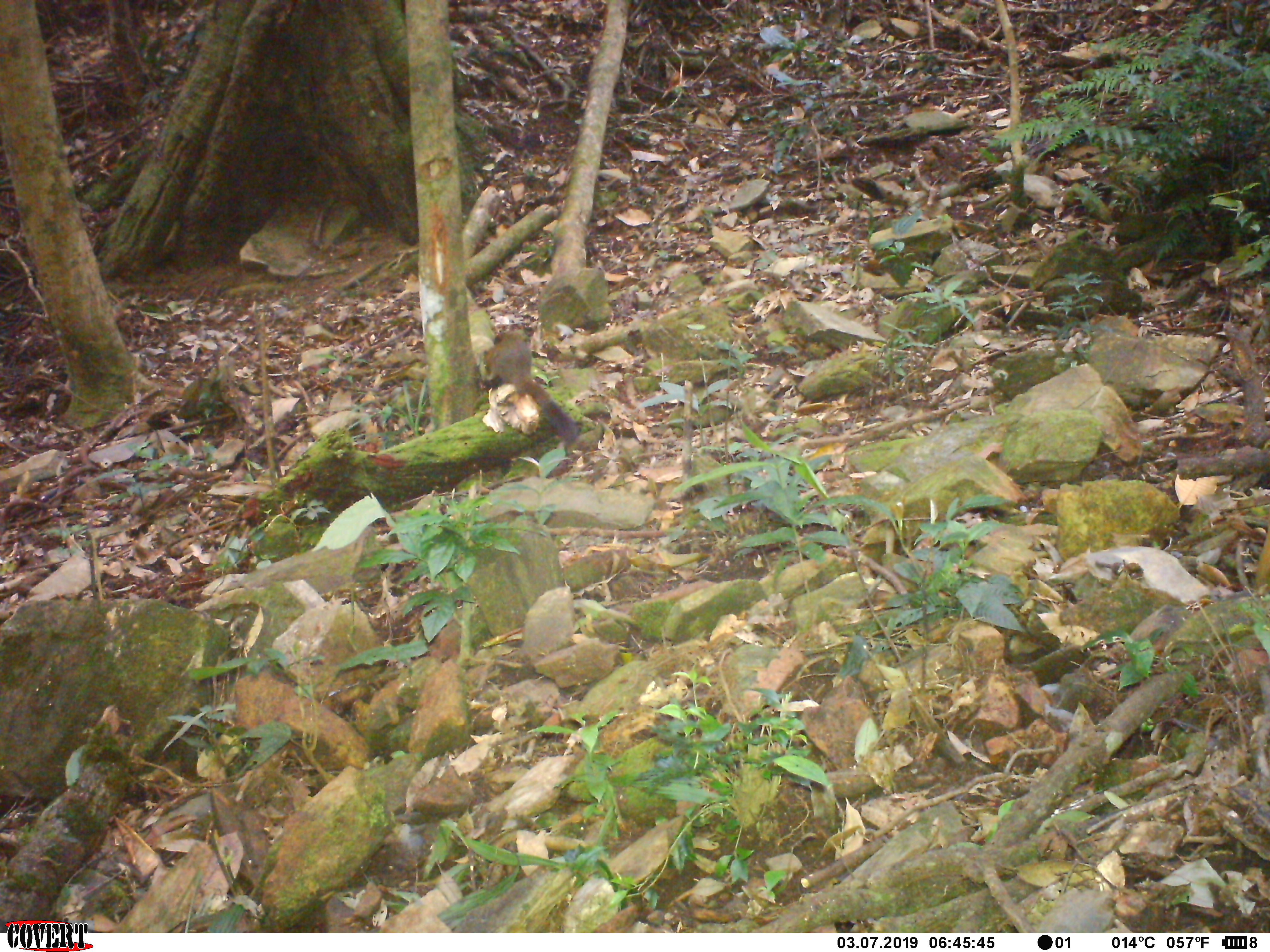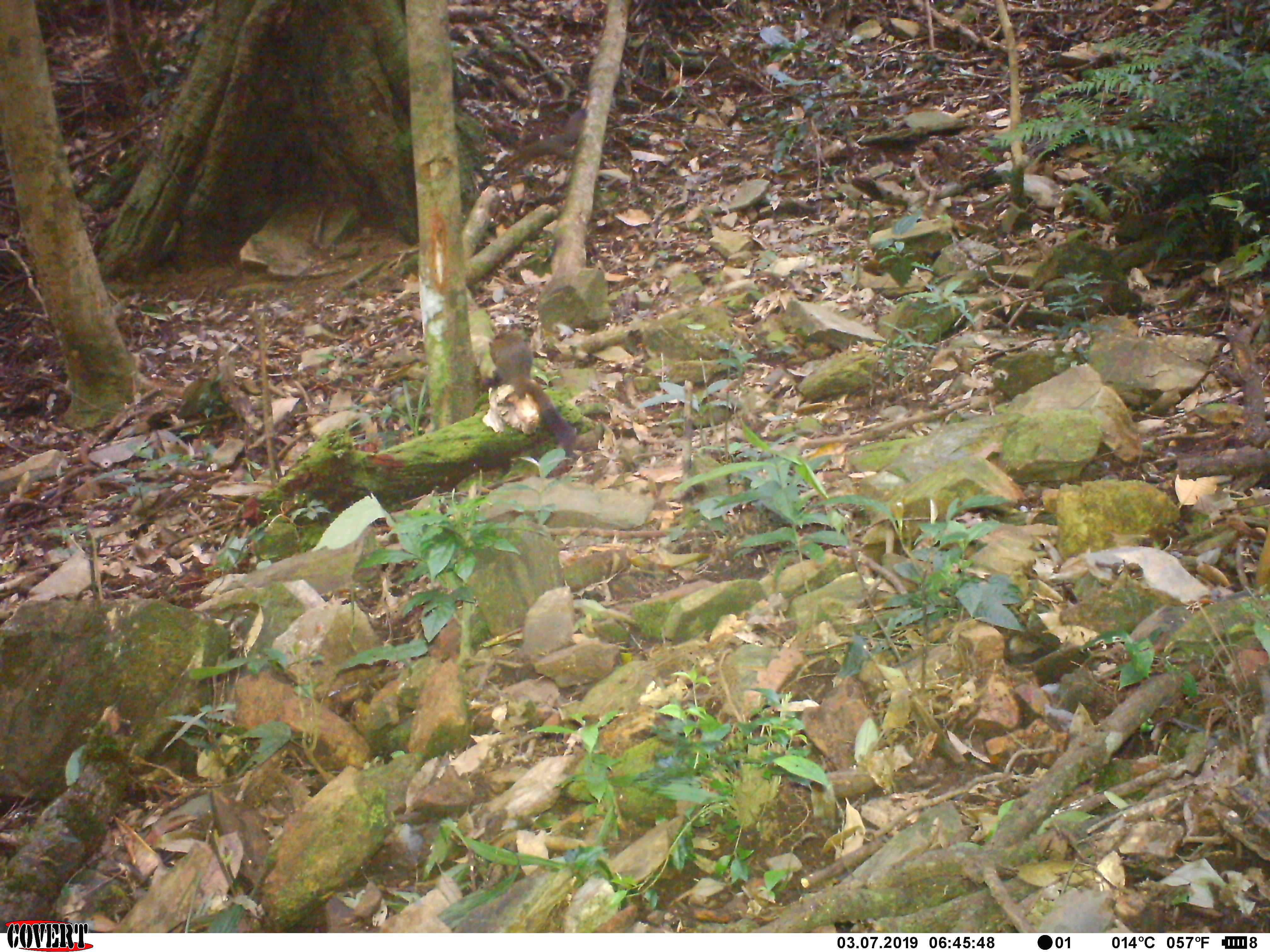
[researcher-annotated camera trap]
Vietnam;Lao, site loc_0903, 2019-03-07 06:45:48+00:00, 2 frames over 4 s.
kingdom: Animalia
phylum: Chordata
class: Mammalia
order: Rodentia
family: Sciuridae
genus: Sciurus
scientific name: Sciurus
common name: squirrel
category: unidentified squirrel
Unidentified squirrel (squirrel) (Sciurus). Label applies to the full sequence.